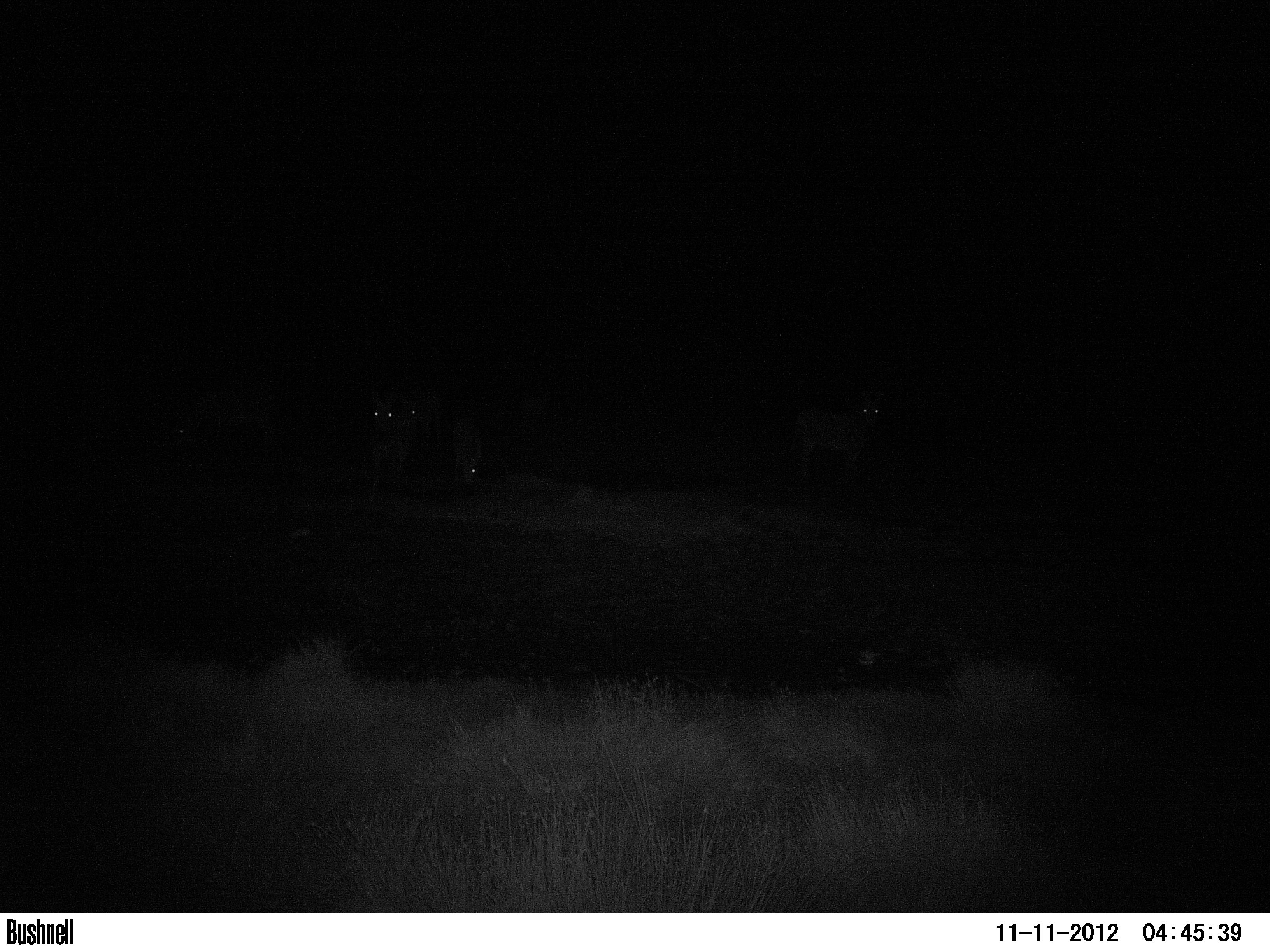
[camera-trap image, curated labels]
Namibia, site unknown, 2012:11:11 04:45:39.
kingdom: Animalia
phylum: Chordata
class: Mammalia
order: Perissodactyla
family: Equidae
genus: Equus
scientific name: Equus zebra hartmannae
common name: hartmann's mountain zebra